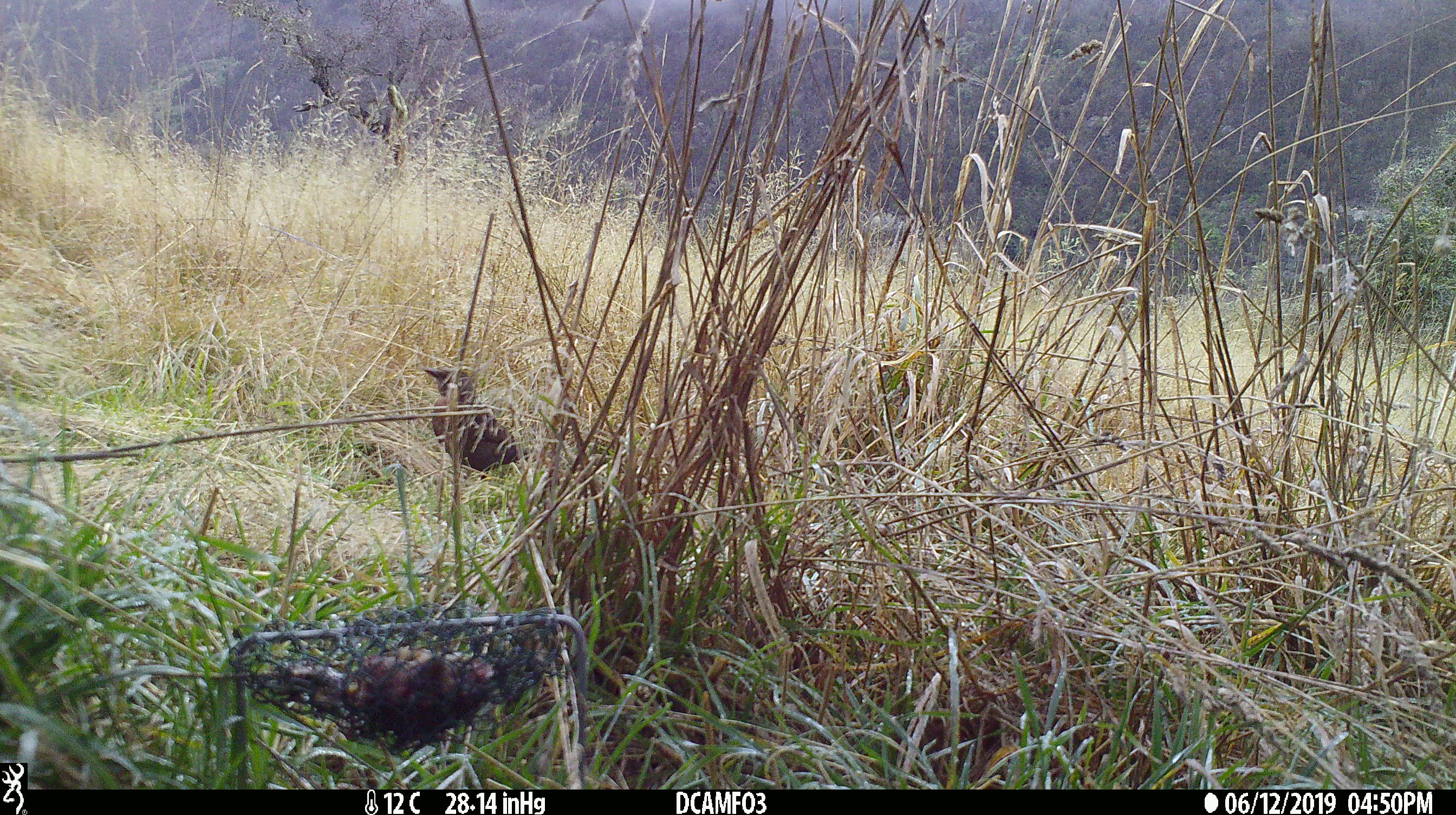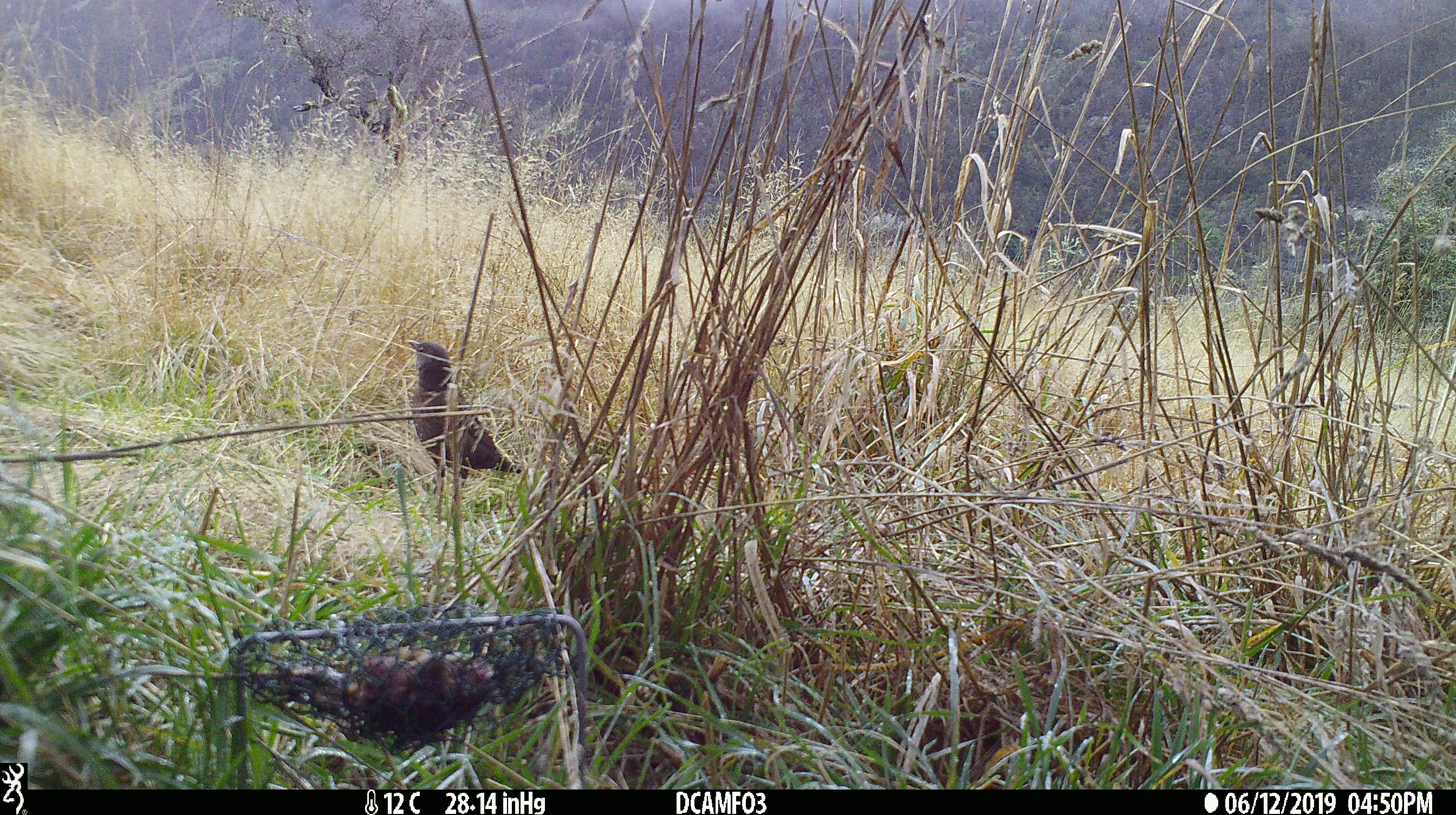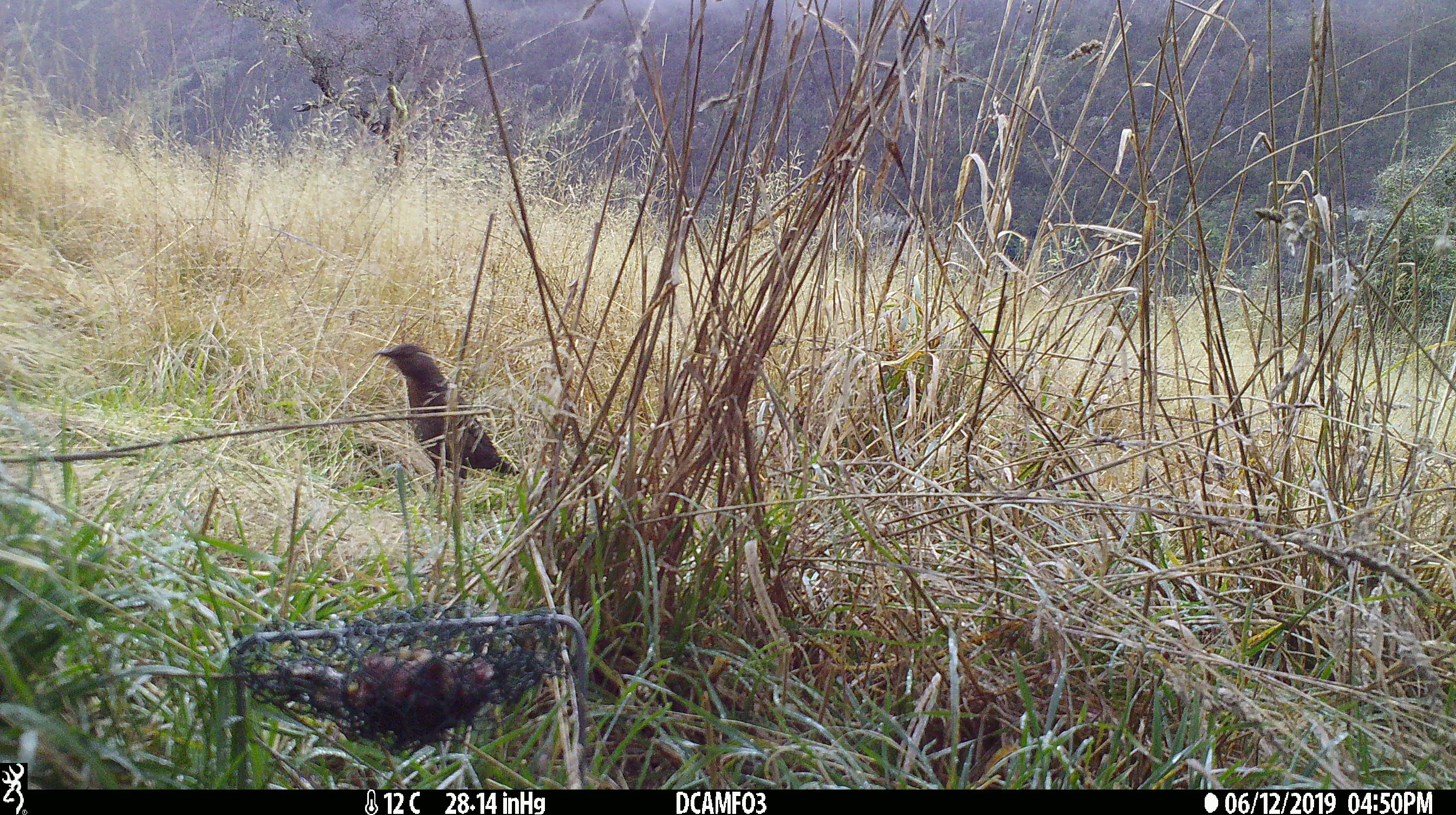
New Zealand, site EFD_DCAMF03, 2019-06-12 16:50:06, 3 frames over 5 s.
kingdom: Animalia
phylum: Chordata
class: Aves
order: Passeriformes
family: Turdidae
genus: Turdus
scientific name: Turdus merula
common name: eurasian blackbird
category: blackbird